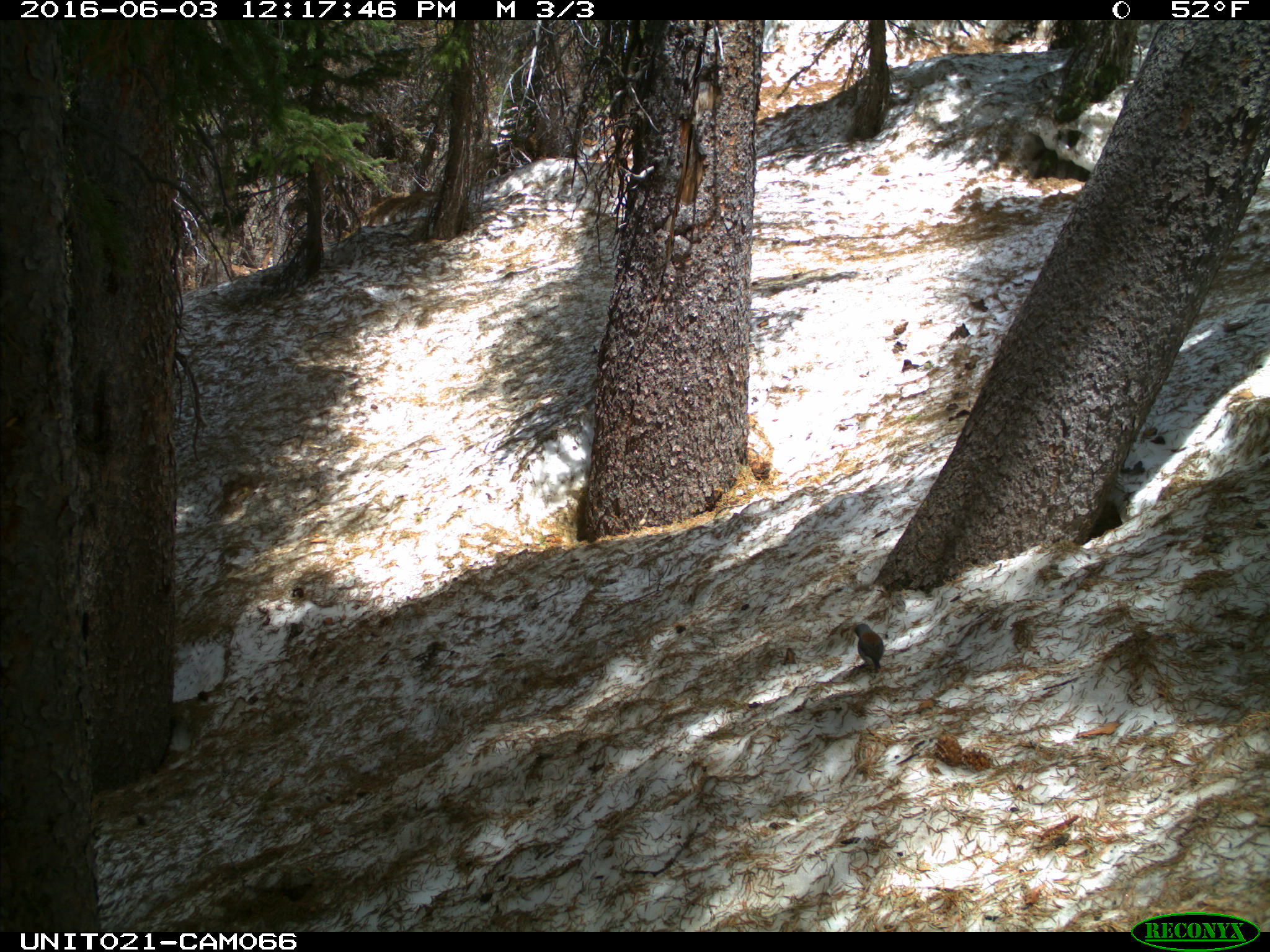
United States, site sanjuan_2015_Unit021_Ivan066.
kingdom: Animalia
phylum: Chordata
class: Aves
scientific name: Aves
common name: birds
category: unidentified bird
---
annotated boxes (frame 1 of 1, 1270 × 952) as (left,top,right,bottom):
animal: (851,621,884,678)